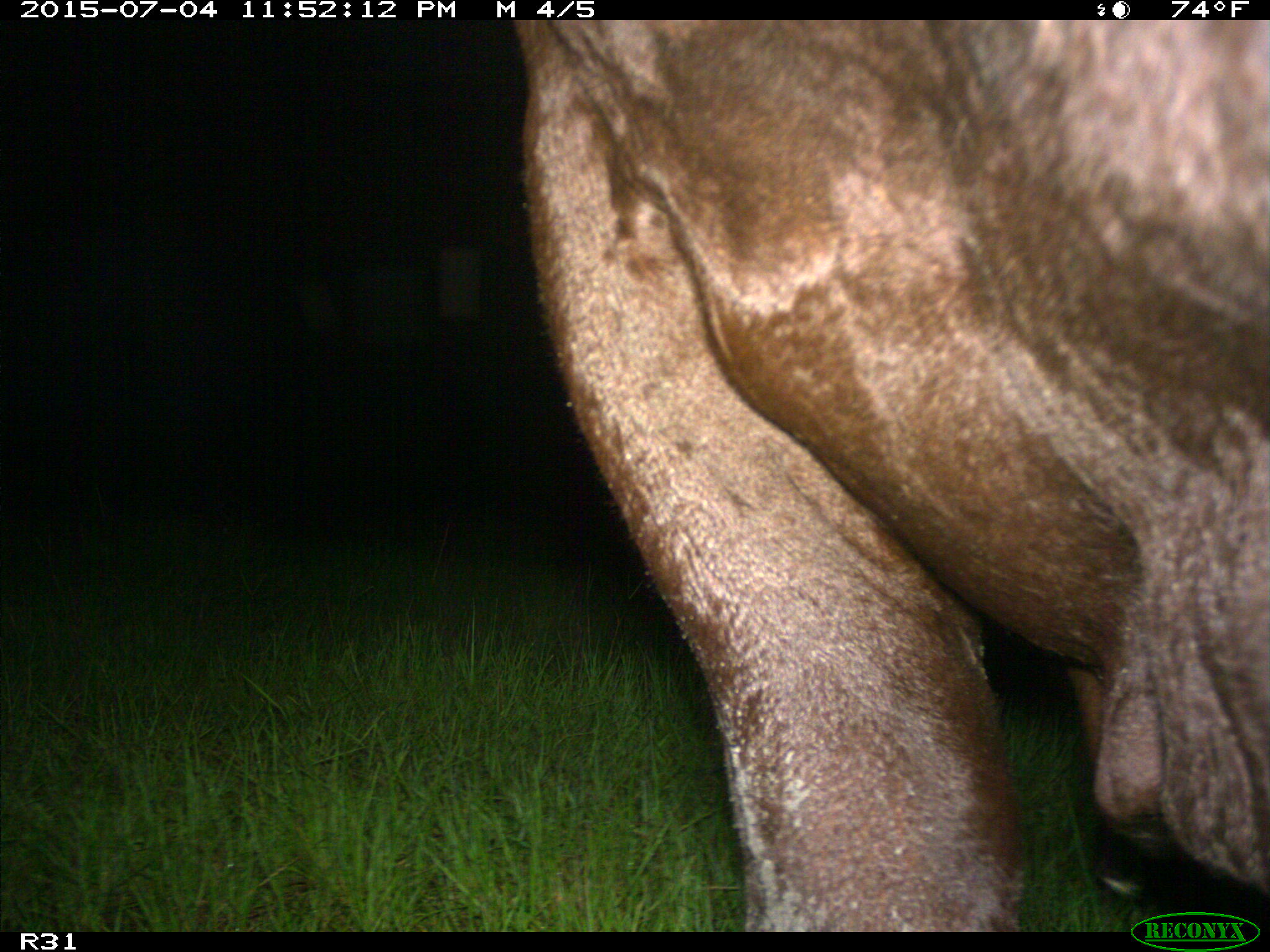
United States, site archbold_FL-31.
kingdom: Animalia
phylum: Chordata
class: Mammalia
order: Artiodactyla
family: Bovidae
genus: Bos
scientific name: Bos taurus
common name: domestic cow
Bos taurus (domestic cow).